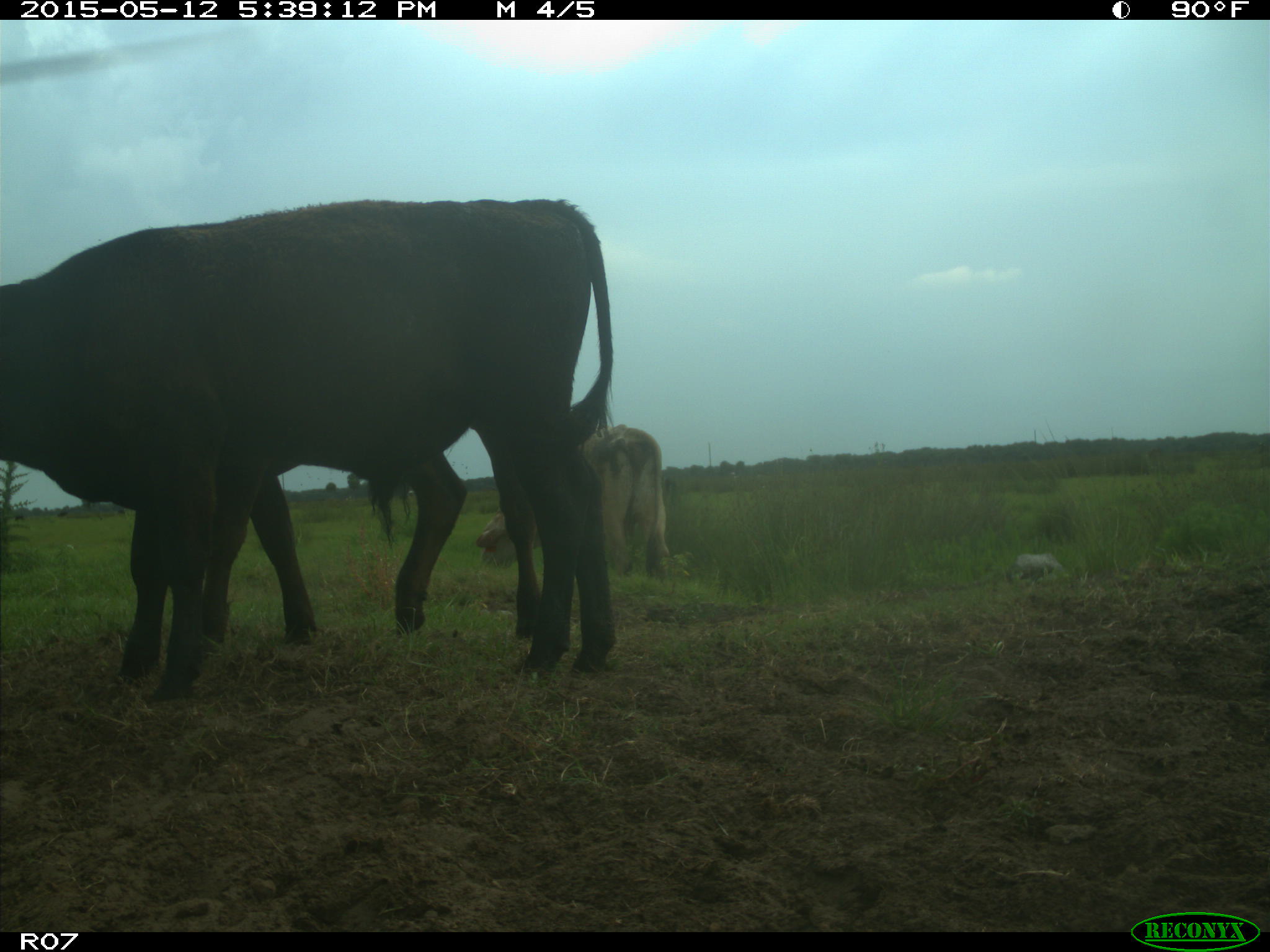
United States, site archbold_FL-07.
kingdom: Animalia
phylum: Chordata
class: Mammalia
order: Artiodactyla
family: Bovidae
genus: Bos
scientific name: Bos taurus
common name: domestic cow